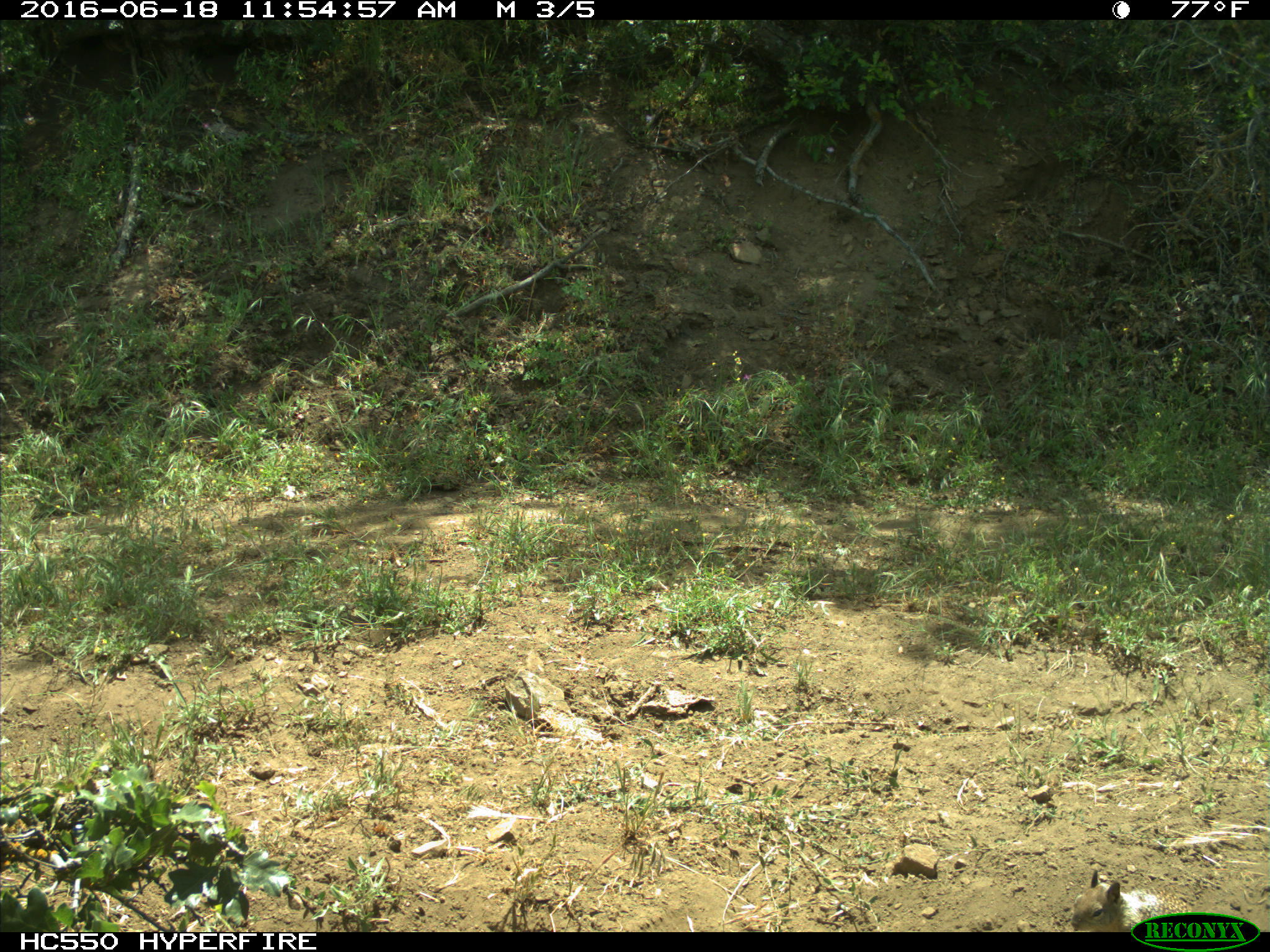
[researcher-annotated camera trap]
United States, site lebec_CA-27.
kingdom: Animalia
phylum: Chordata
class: Mammalia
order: Rodentia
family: Sciuridae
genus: Otospermophilus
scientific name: Otospermophilus beecheyi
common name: california ground squirrel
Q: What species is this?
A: Otospermophilus beecheyi (california ground squirrel).